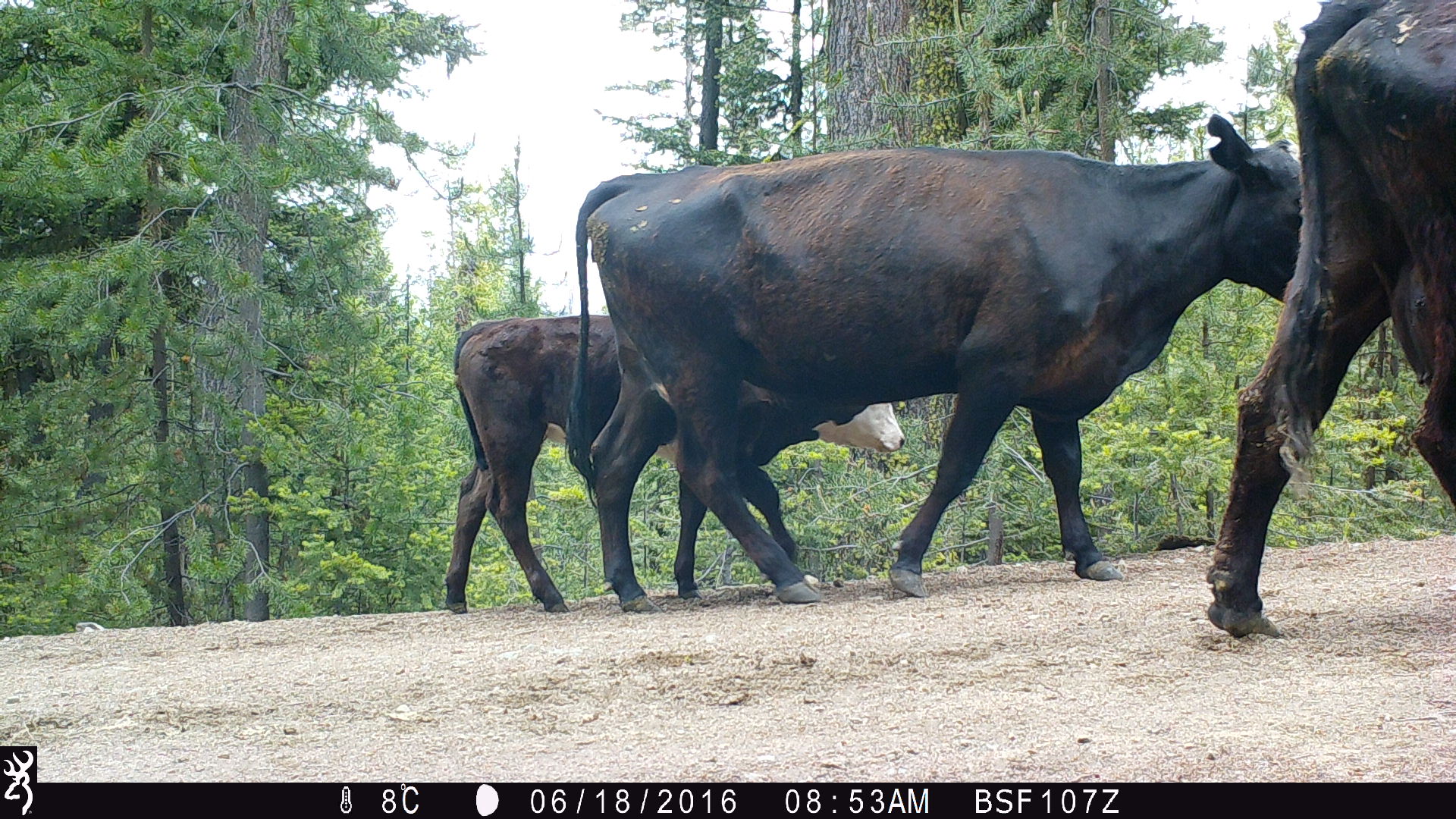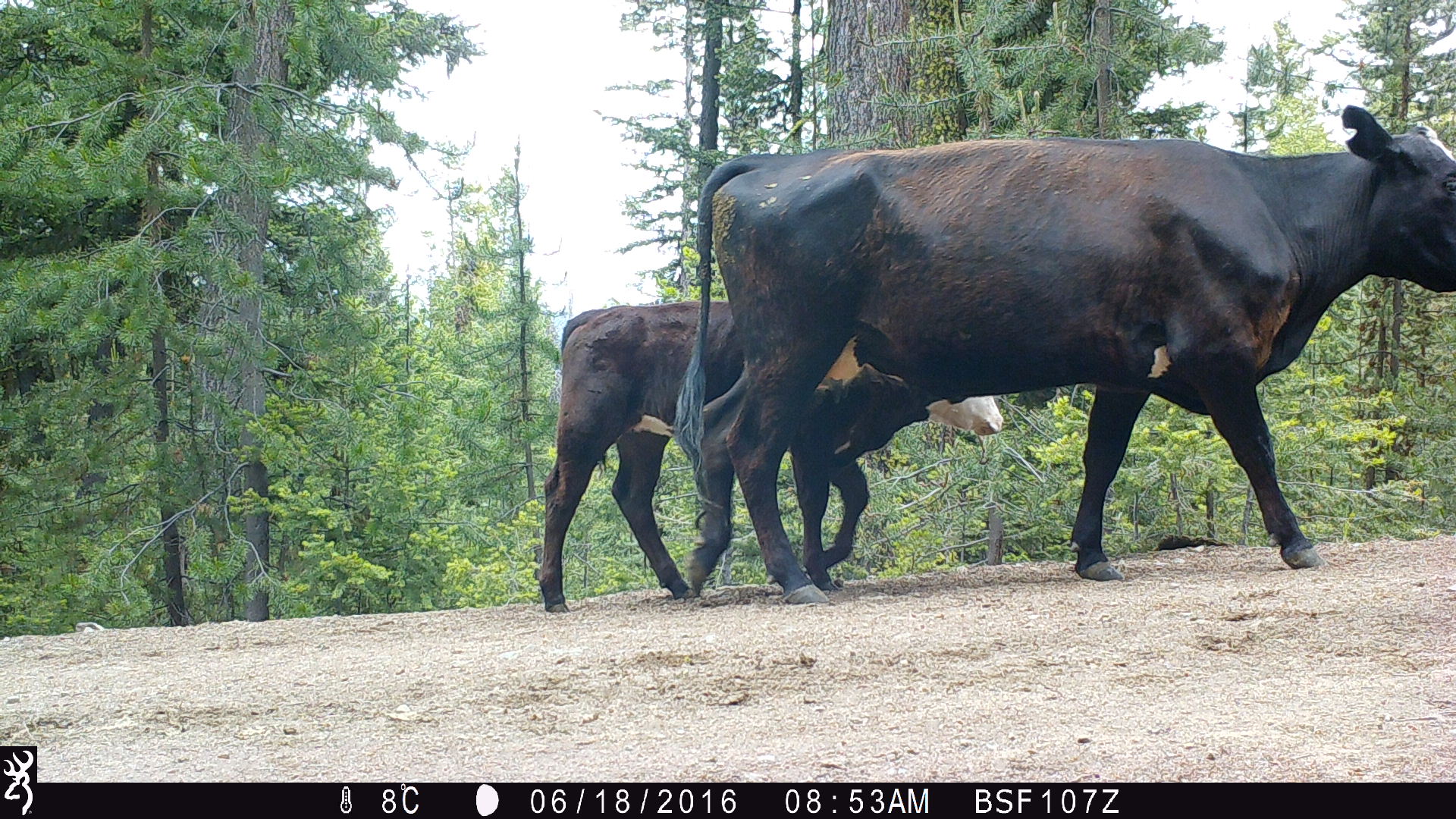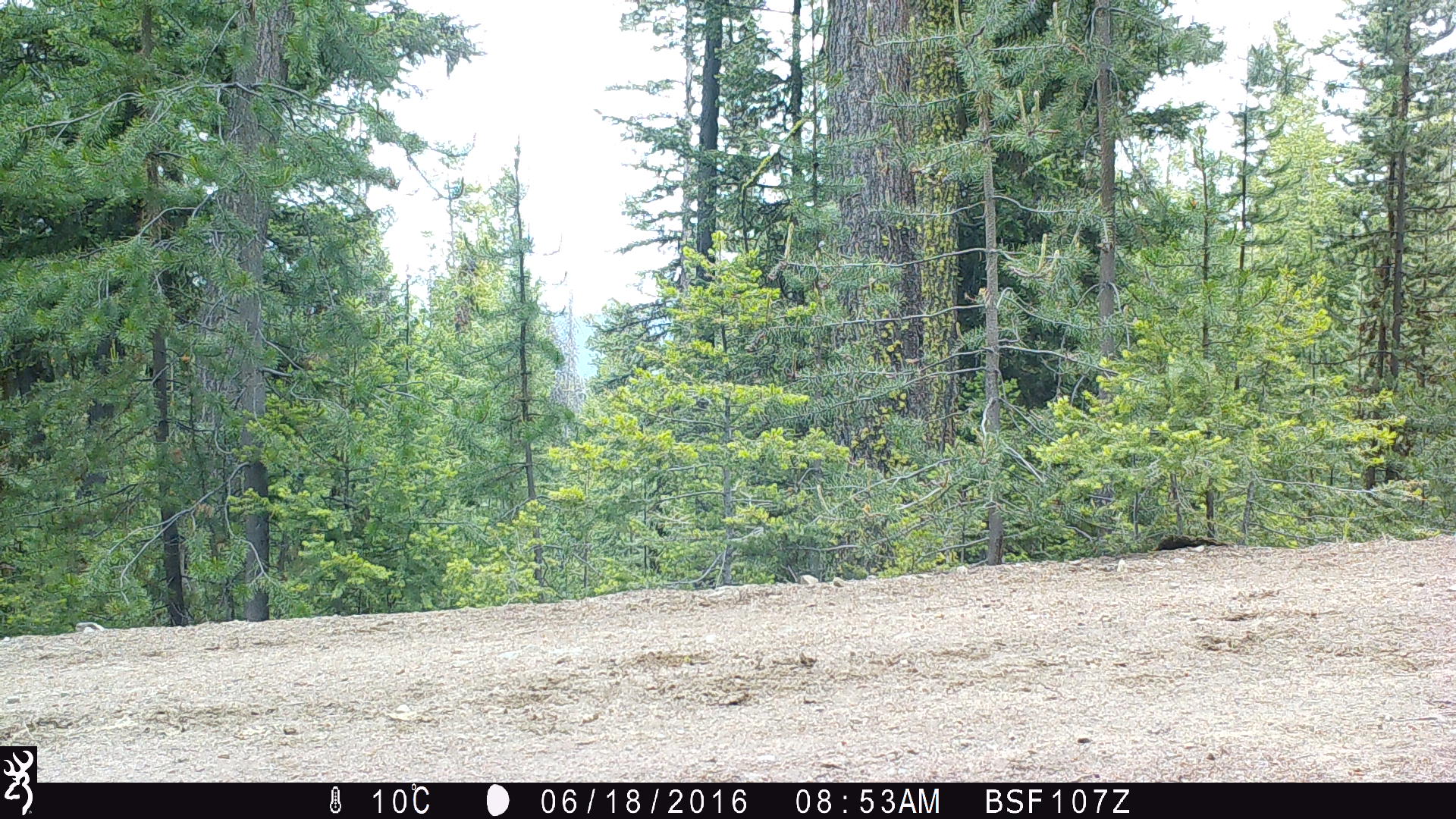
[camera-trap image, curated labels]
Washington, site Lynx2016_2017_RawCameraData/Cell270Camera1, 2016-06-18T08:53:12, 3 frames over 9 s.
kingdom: Animalia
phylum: Chordata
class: Mammalia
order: Artiodactyla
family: Bovidae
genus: Bos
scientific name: Bos taurus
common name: domestic cattle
Domestic cattle (Bos taurus). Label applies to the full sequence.